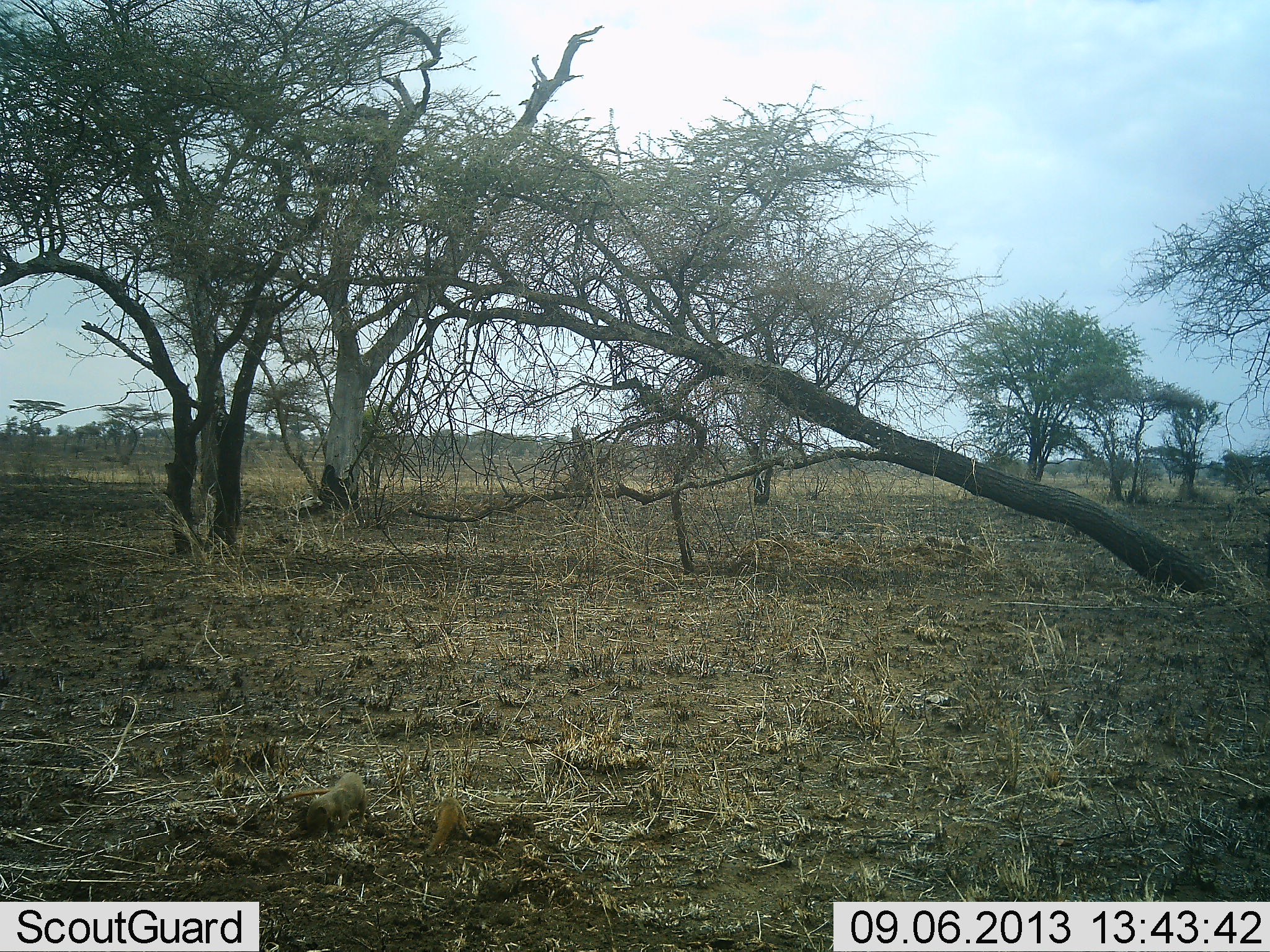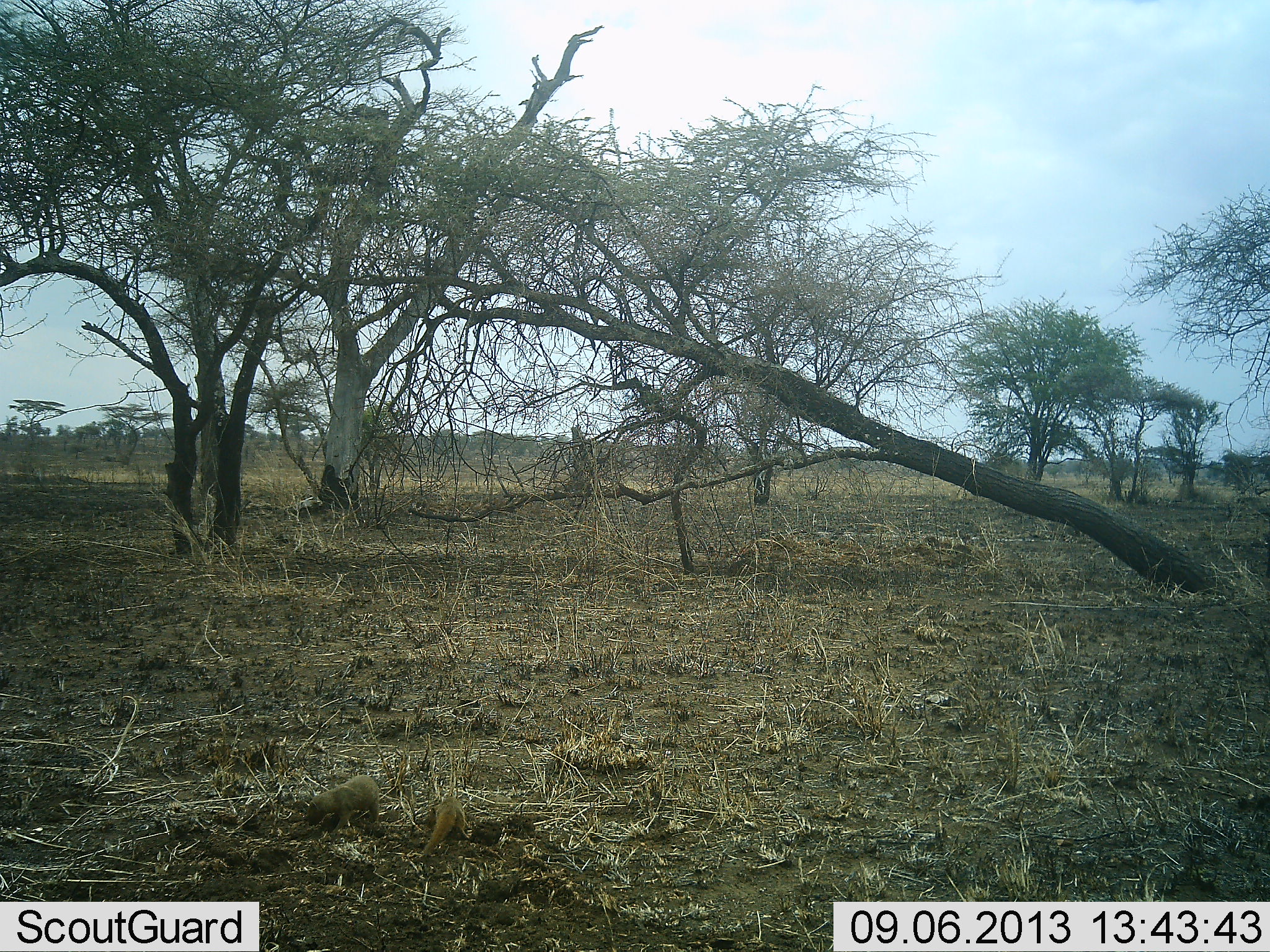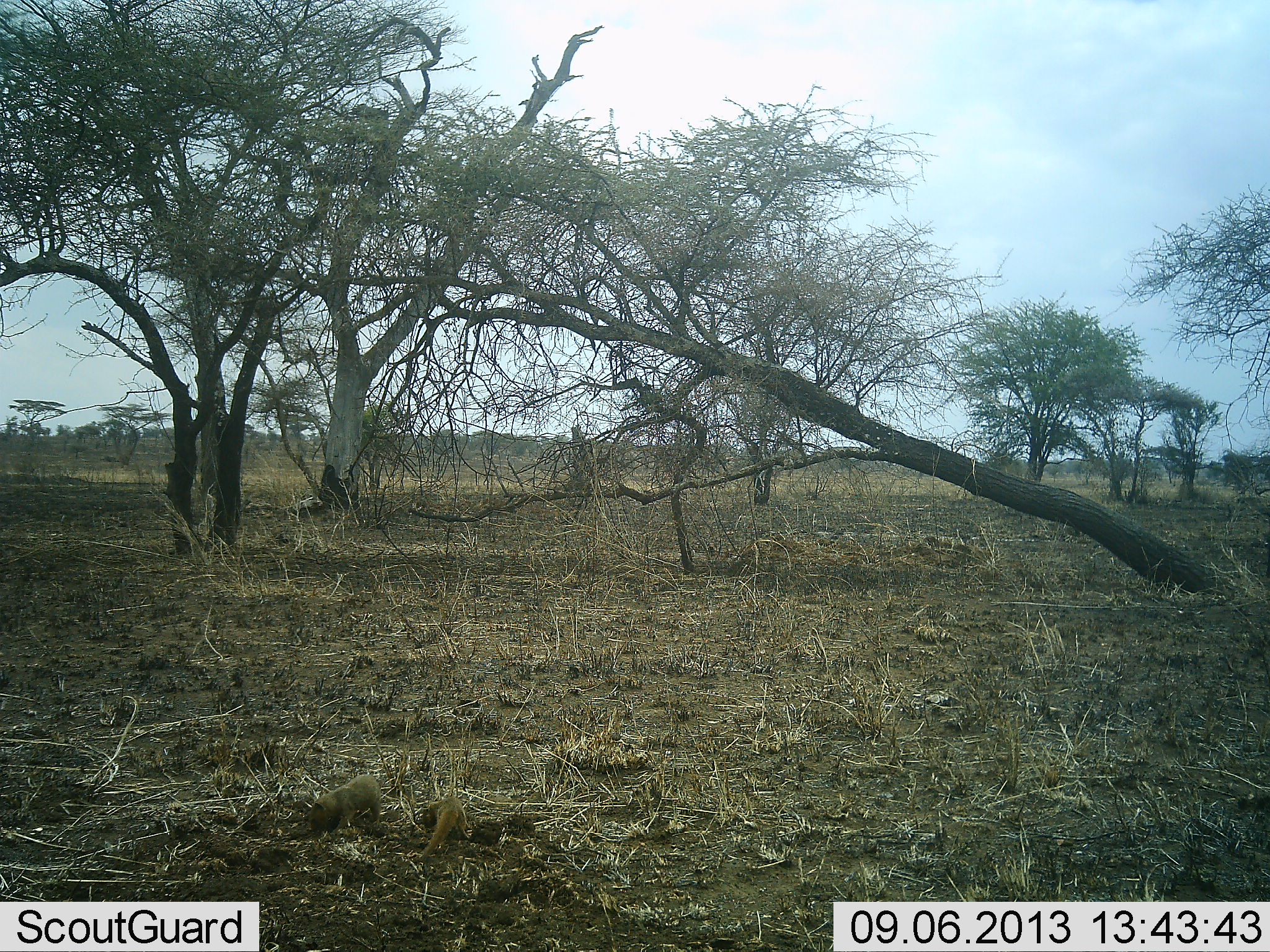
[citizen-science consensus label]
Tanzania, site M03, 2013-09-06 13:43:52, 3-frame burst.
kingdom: Animalia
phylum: Chordata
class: Mammalia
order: Carnivora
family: Herpestidae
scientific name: Herpestidae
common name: mongoose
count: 2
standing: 10%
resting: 0%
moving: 20%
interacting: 10%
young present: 0%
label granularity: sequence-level